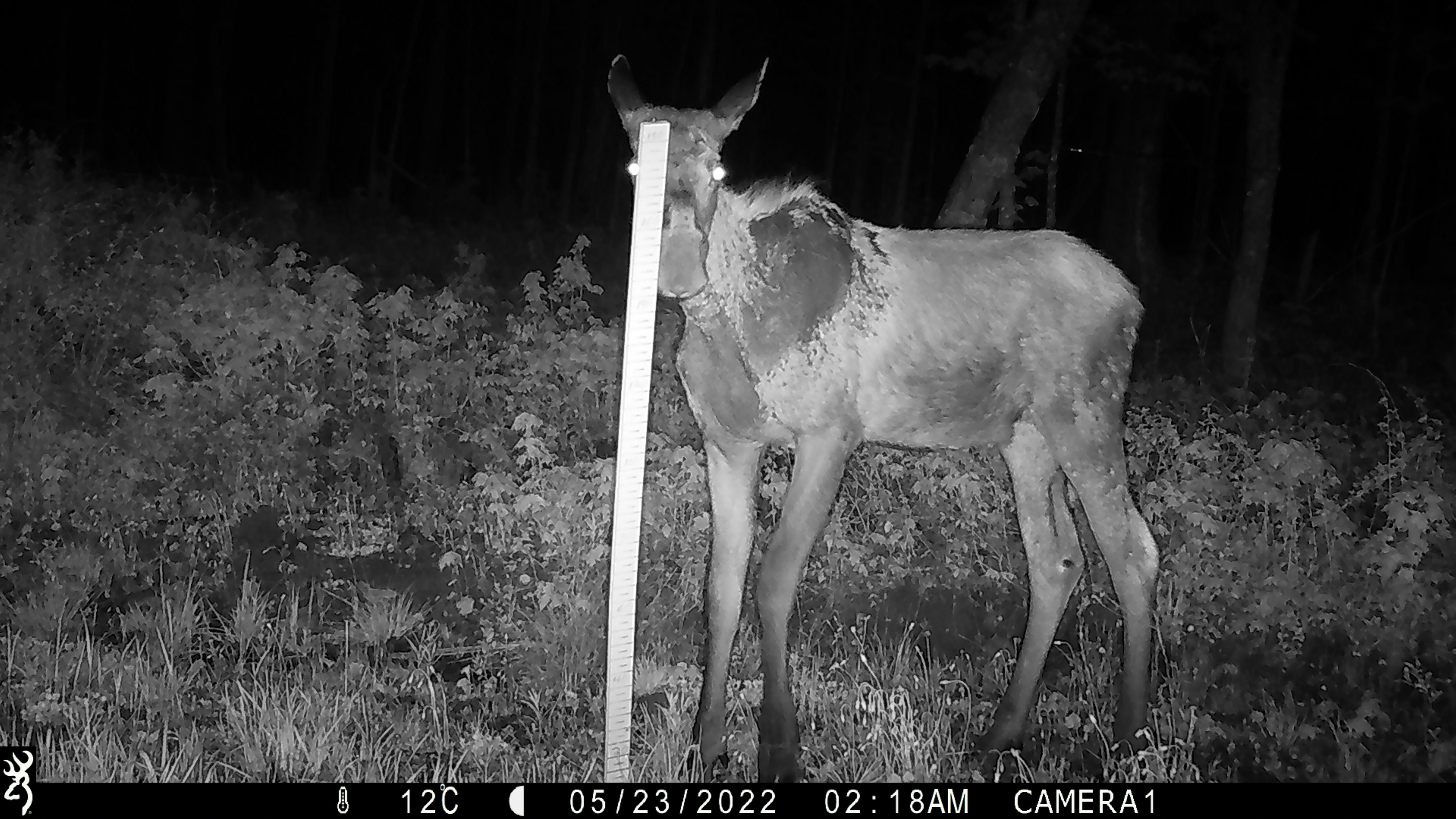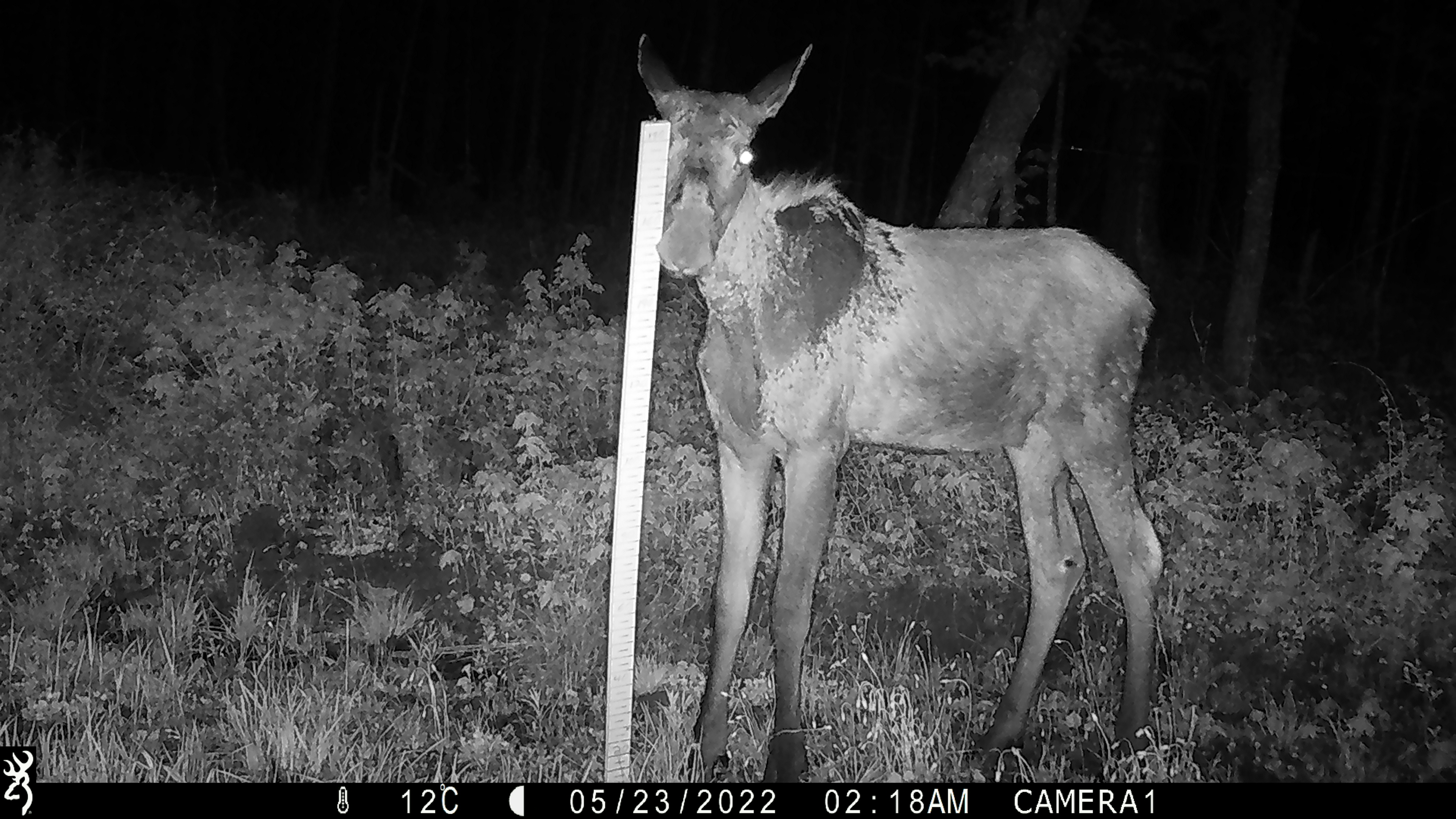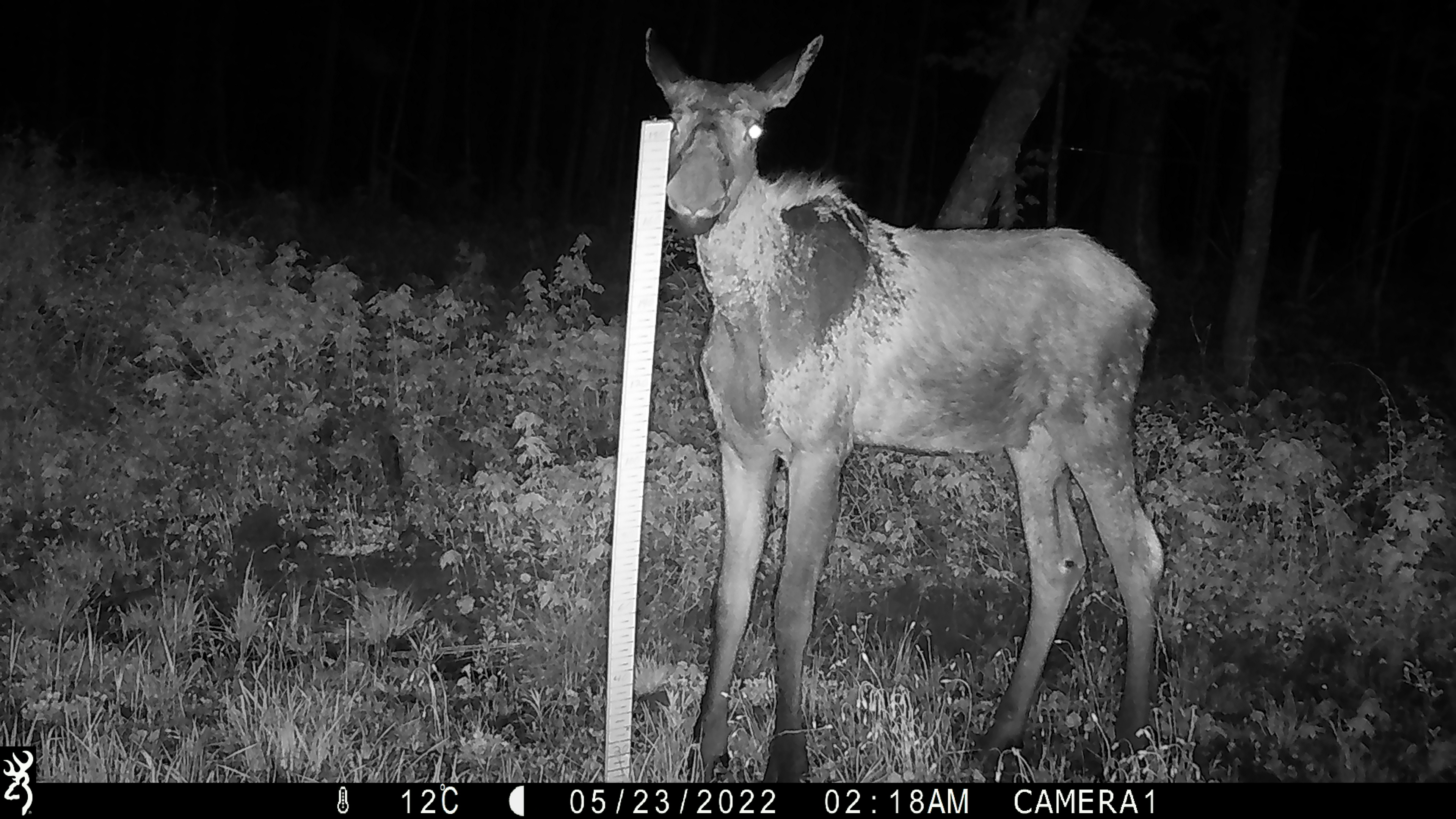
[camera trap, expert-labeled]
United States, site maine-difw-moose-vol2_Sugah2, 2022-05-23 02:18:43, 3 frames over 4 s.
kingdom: Animalia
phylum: Chordata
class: Mammalia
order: Artiodactyla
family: Cervidae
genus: Alces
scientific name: Alces alces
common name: moose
Moose (Alces alces).